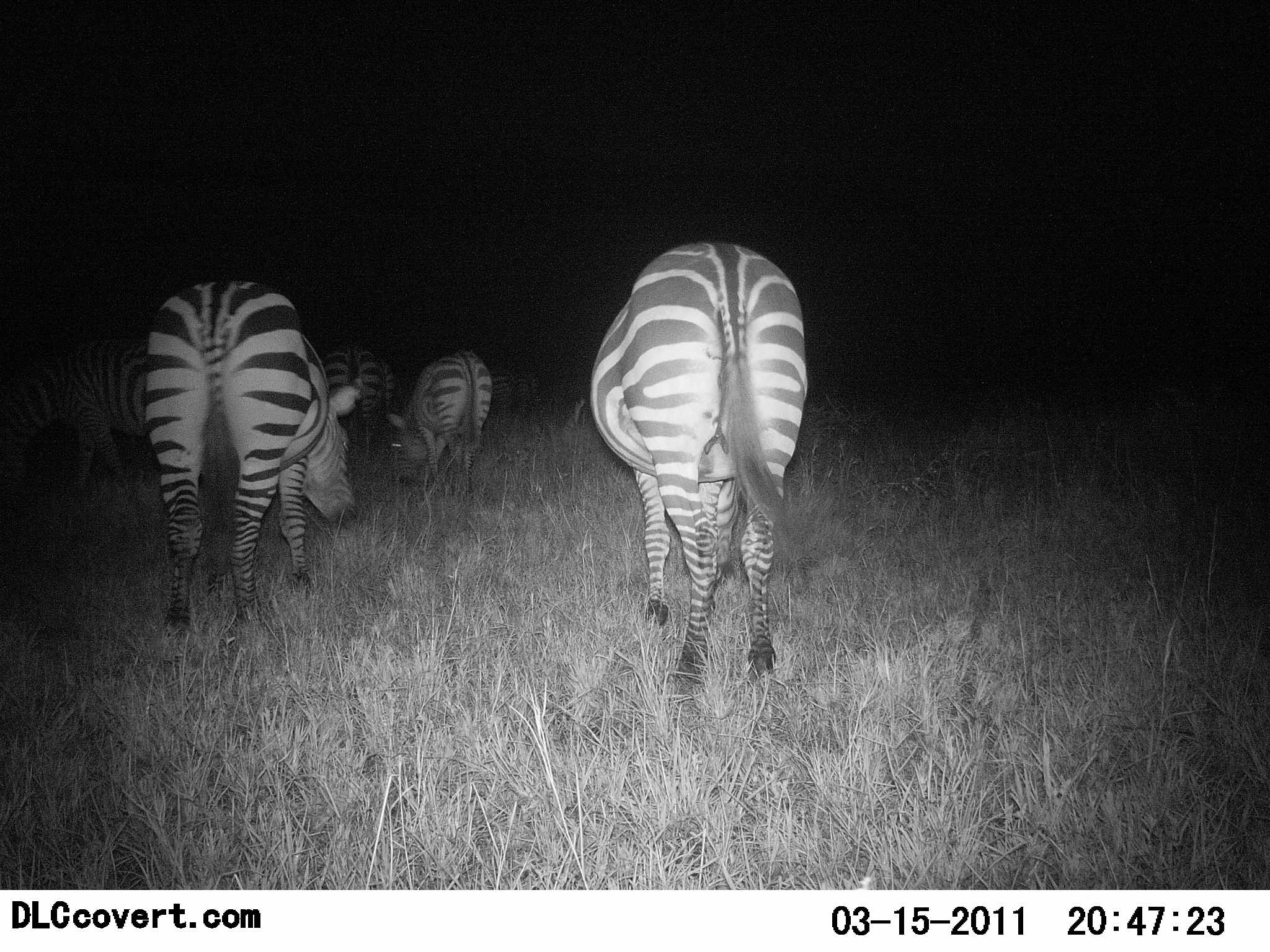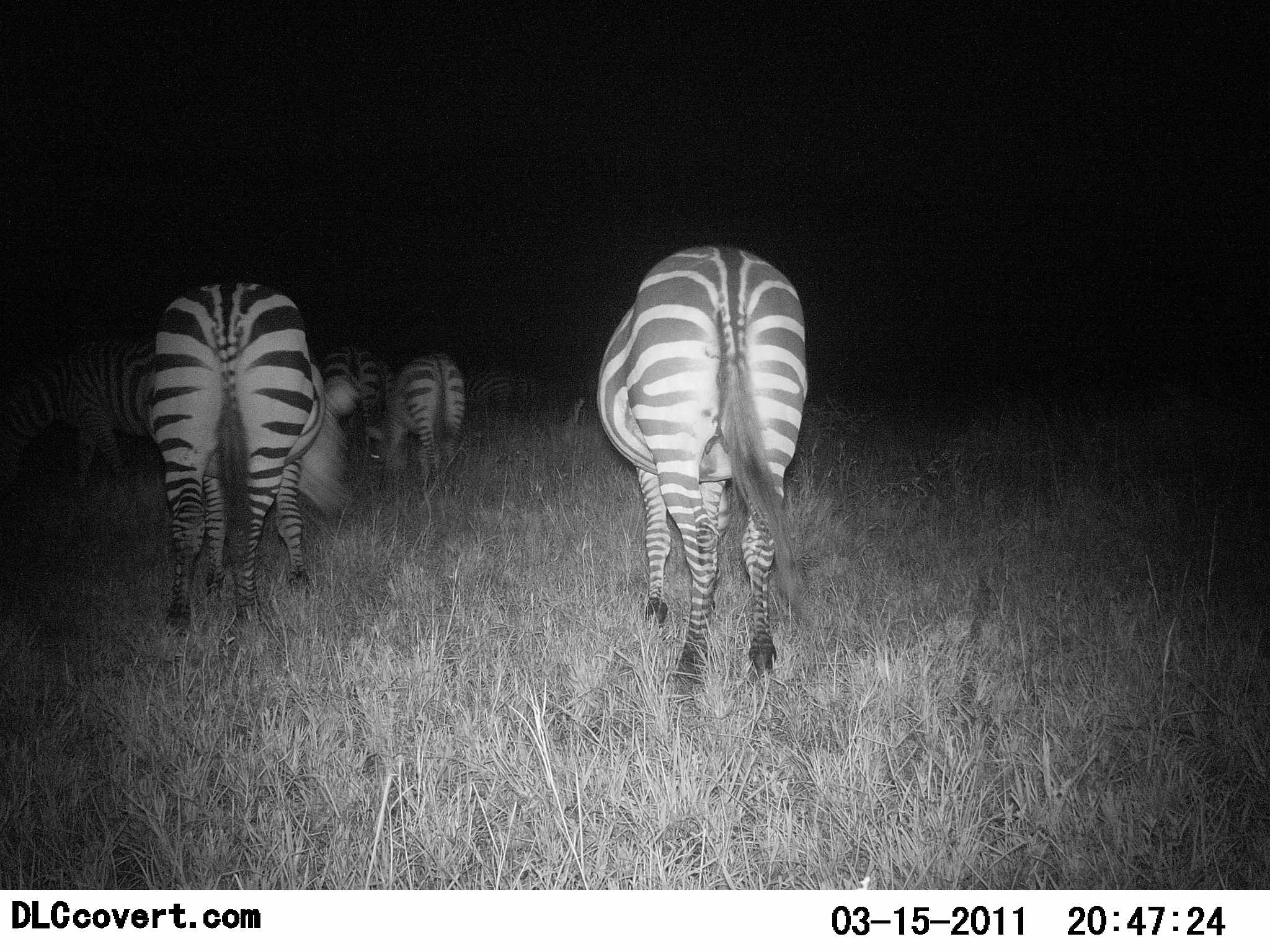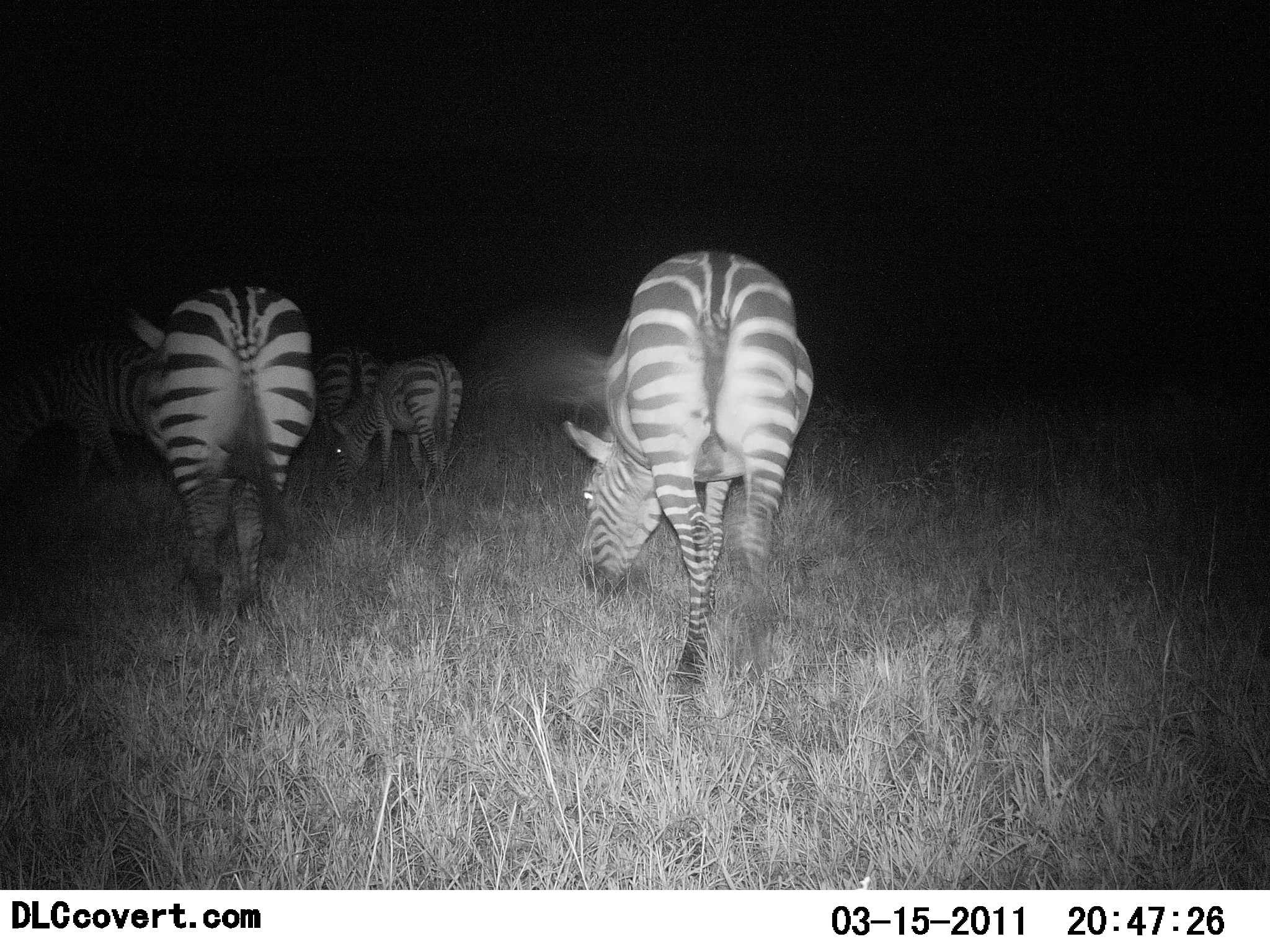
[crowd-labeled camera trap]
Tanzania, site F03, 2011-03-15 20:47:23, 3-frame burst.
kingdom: Animalia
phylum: Chordata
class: Mammalia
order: Perissodactyla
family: Equidae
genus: Equus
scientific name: Equus quagga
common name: plains zebra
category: zebra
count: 5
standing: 30%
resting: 0%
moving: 10%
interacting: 0%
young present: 0%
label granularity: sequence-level